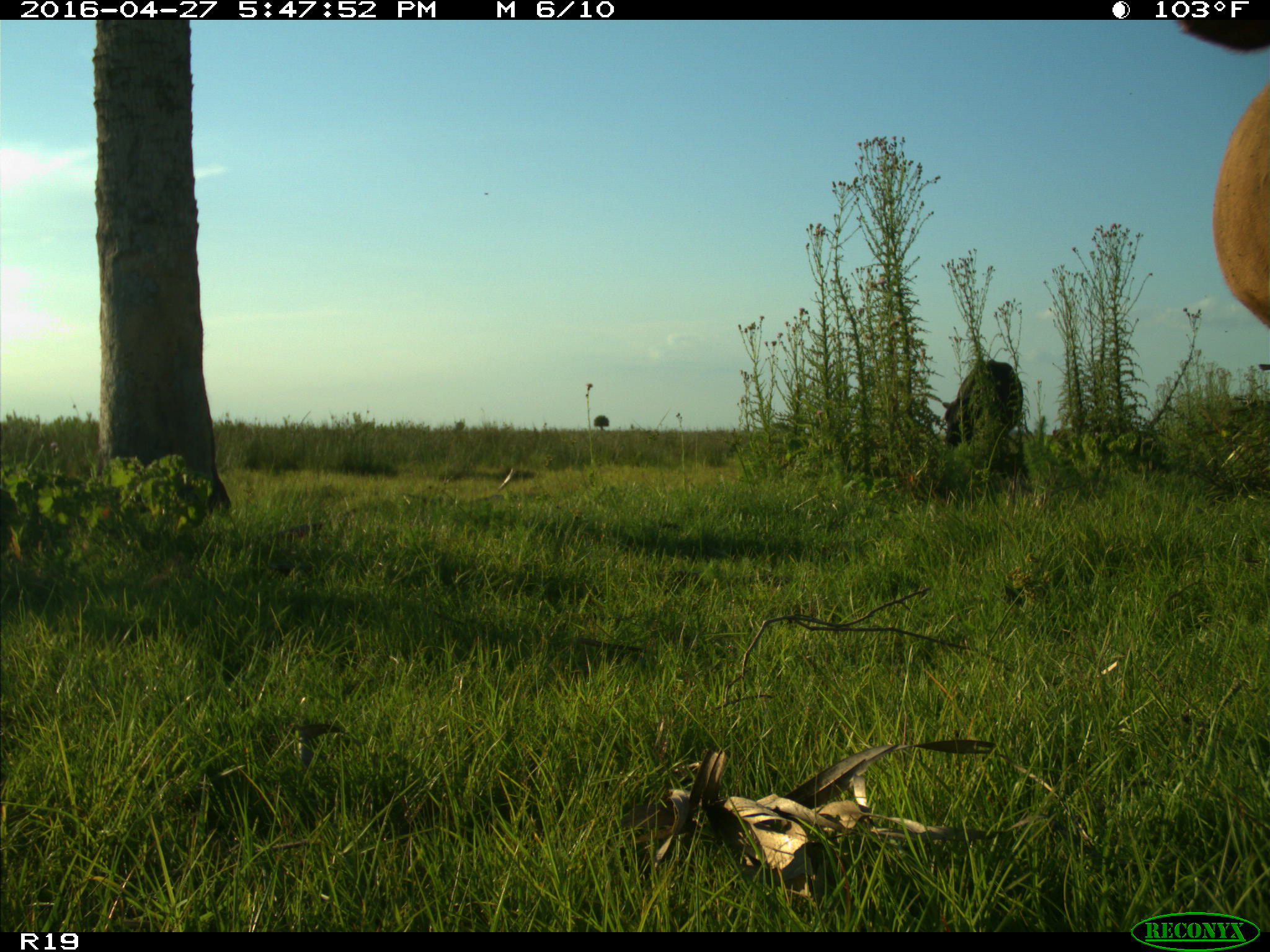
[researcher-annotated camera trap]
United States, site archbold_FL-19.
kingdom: Animalia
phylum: Chordata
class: Mammalia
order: Artiodactyla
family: Bovidae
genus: Bos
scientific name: Bos taurus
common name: domestic cow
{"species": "Bos taurus (domestic cow)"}